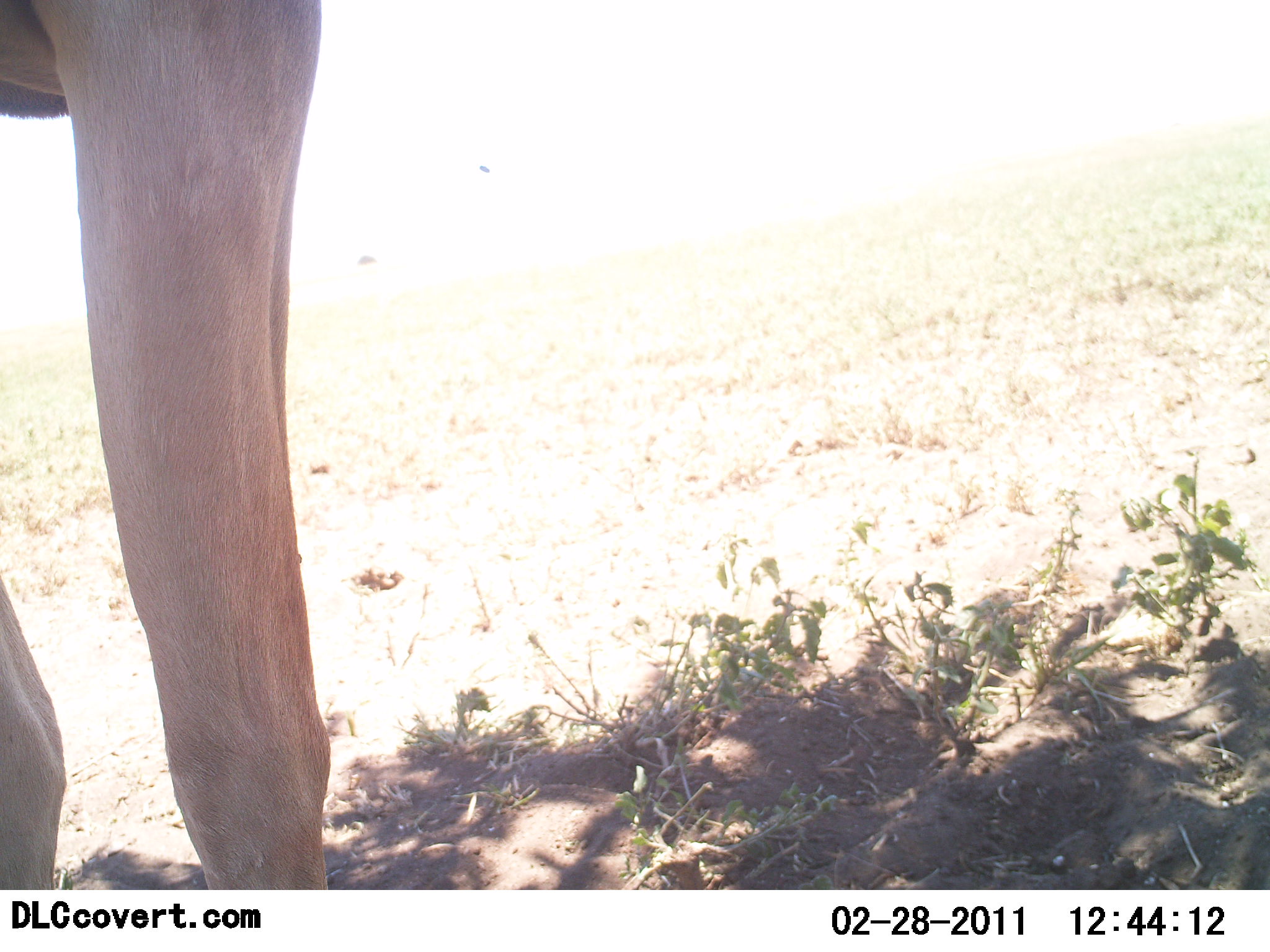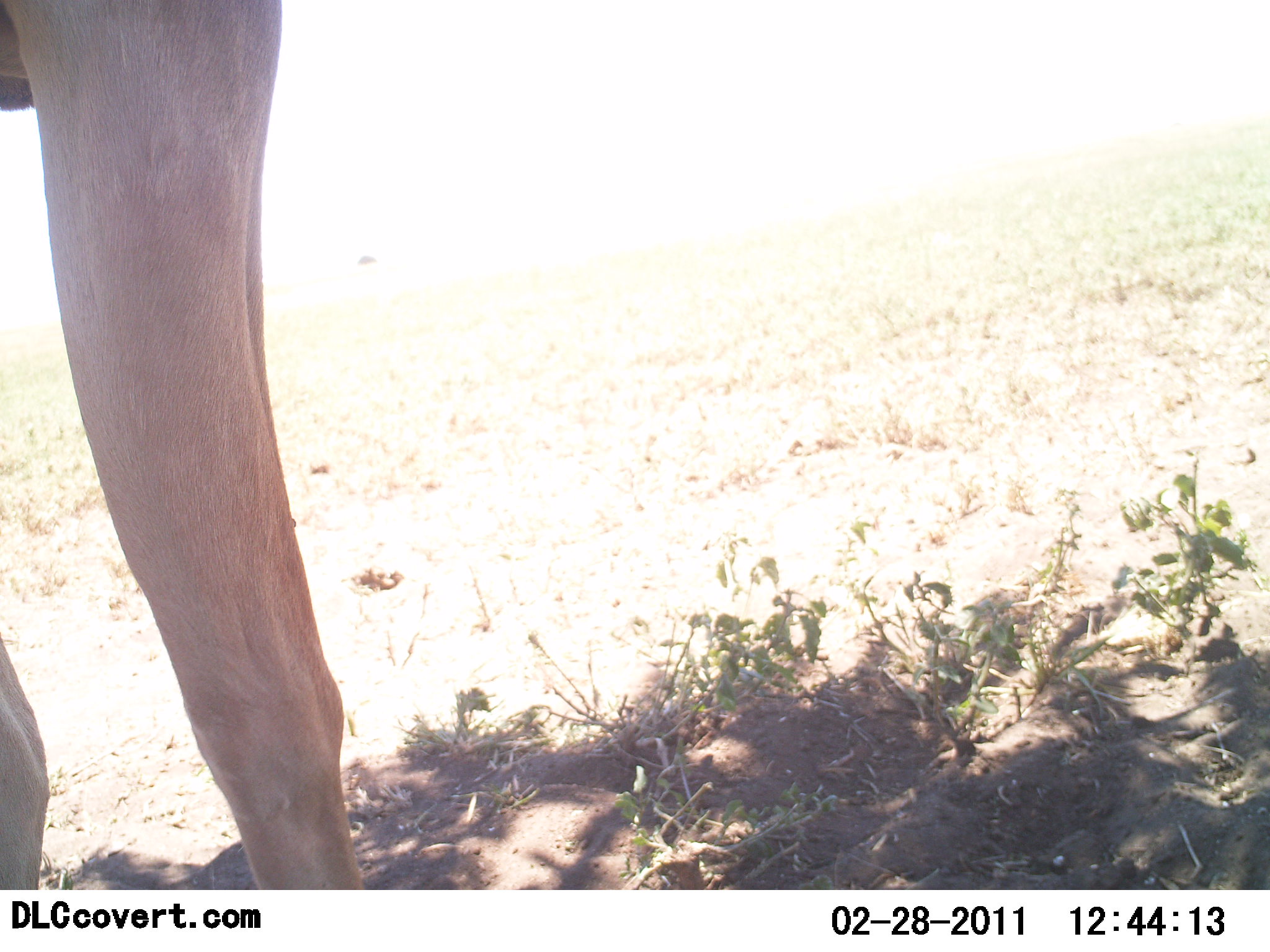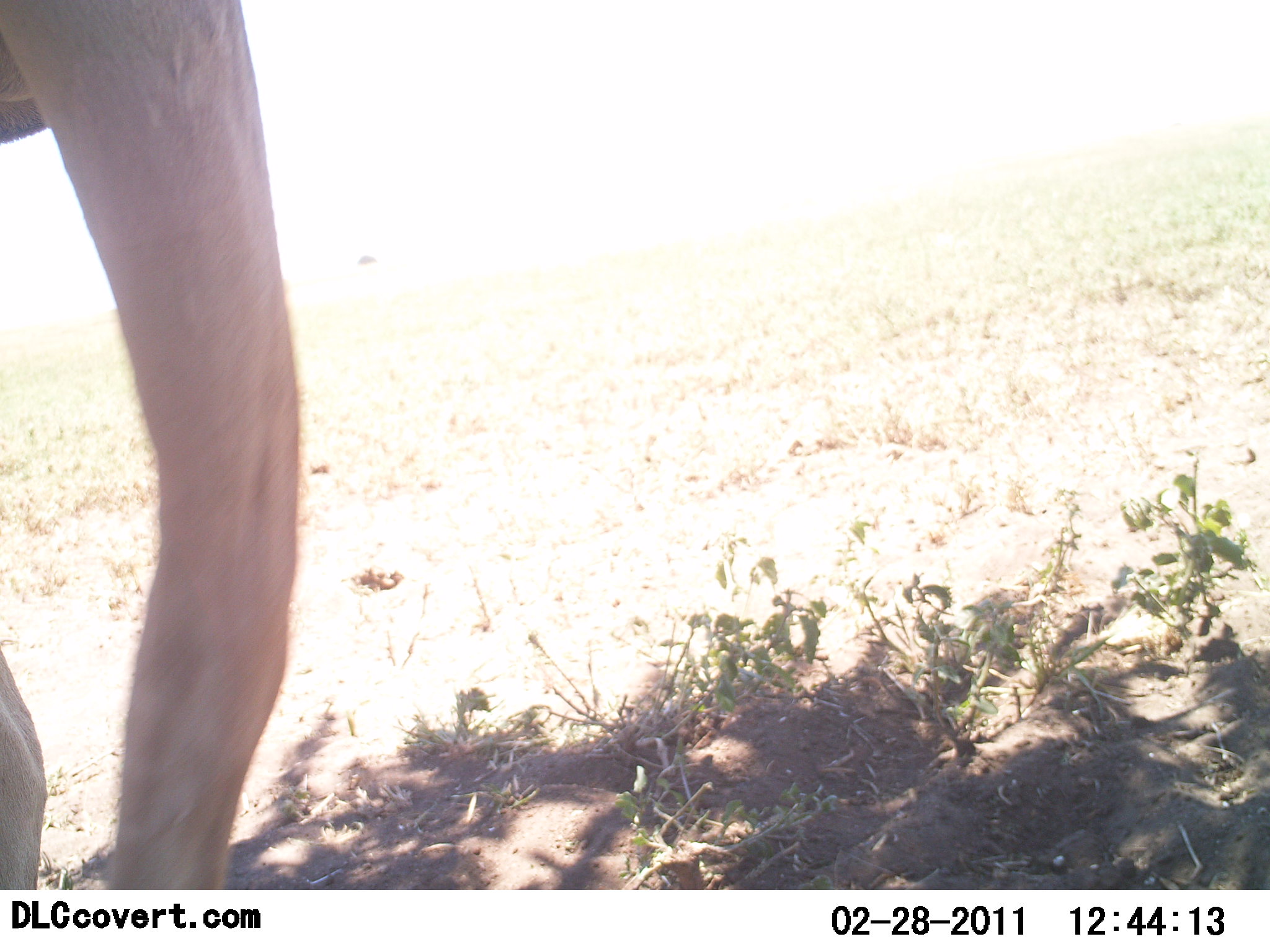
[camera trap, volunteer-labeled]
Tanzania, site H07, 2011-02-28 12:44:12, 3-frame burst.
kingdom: Animalia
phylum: Chordata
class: Mammalia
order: Artiodactyla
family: Bovidae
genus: Nanger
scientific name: Nanger granti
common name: grant's gazelle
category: gazellegrants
Gazellegrants (grant's gazelle) (Nanger granti), count 1. Behavior (volunteer vote fractions): standing 100%, resting 0%, moving 0%, interacting 0%. Young present (vote fraction): 0%. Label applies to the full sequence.